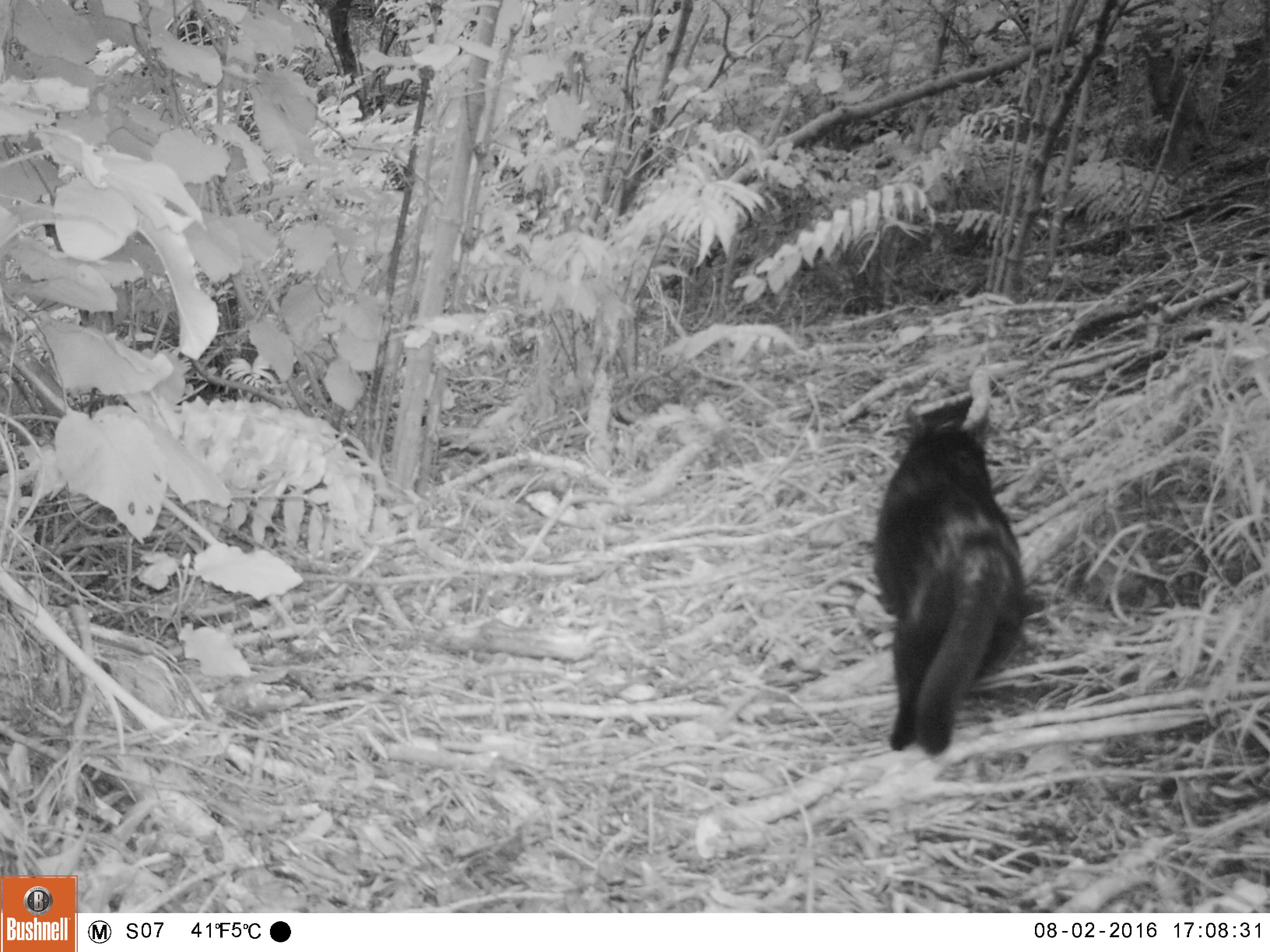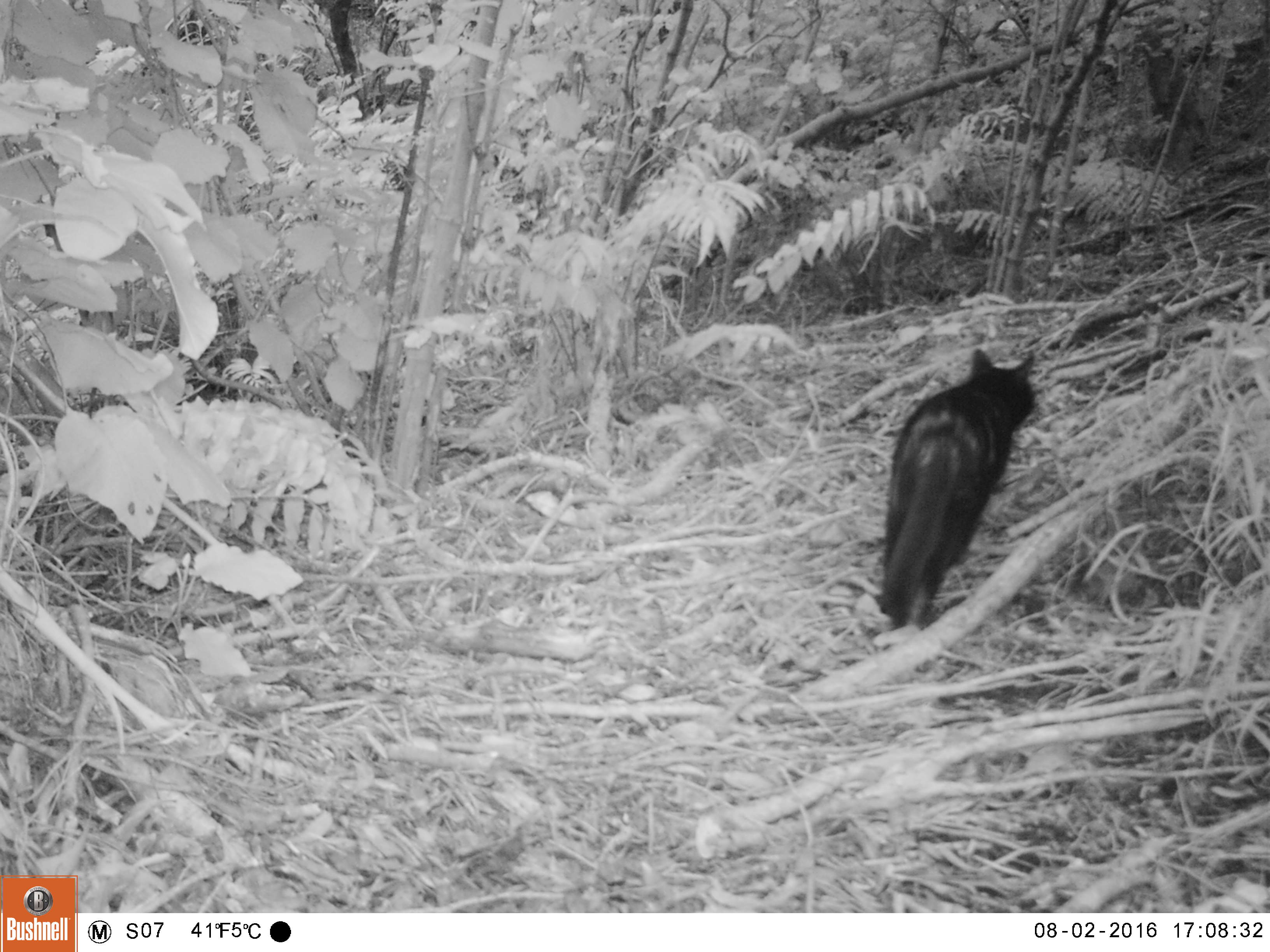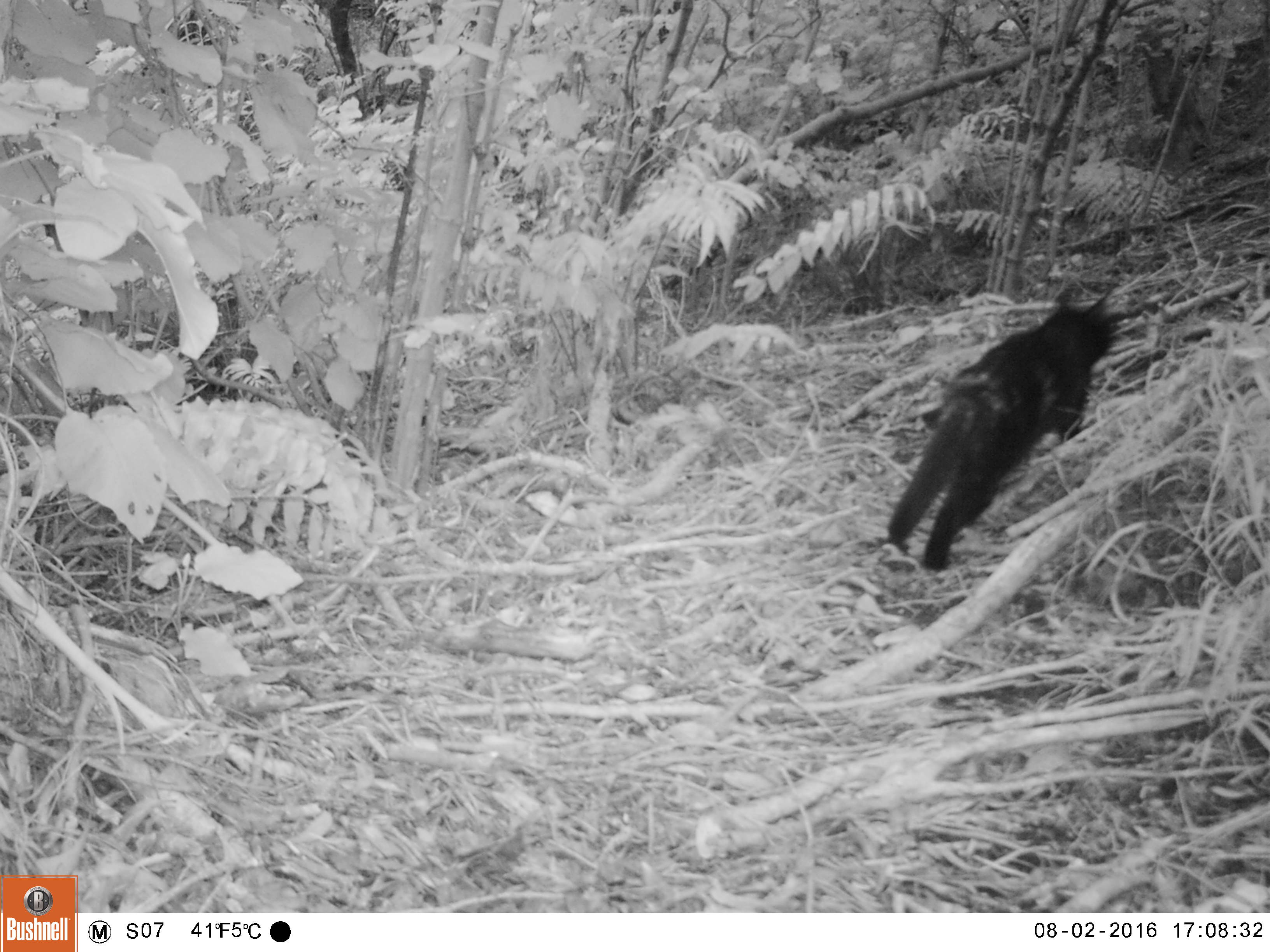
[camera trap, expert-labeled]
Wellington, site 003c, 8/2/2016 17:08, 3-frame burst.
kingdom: Animalia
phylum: Chordata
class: Mammalia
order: Carnivora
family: Felidae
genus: Felis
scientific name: Felis catus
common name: cat